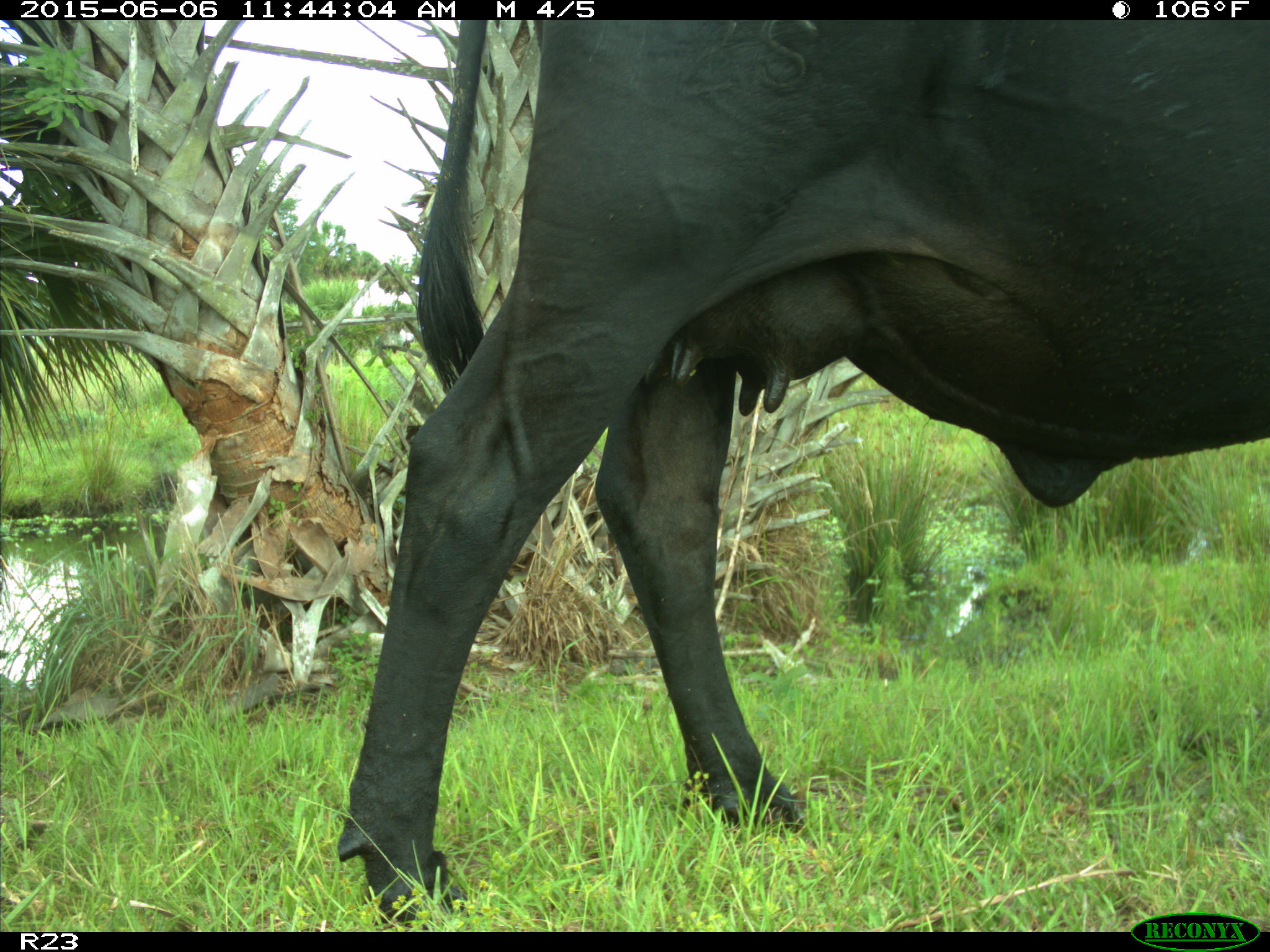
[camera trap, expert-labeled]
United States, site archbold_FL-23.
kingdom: Animalia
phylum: Chordata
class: Mammalia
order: Artiodactyla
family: Bovidae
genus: Bos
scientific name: Bos taurus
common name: domestic cow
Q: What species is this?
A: Bos taurus (domestic cow).